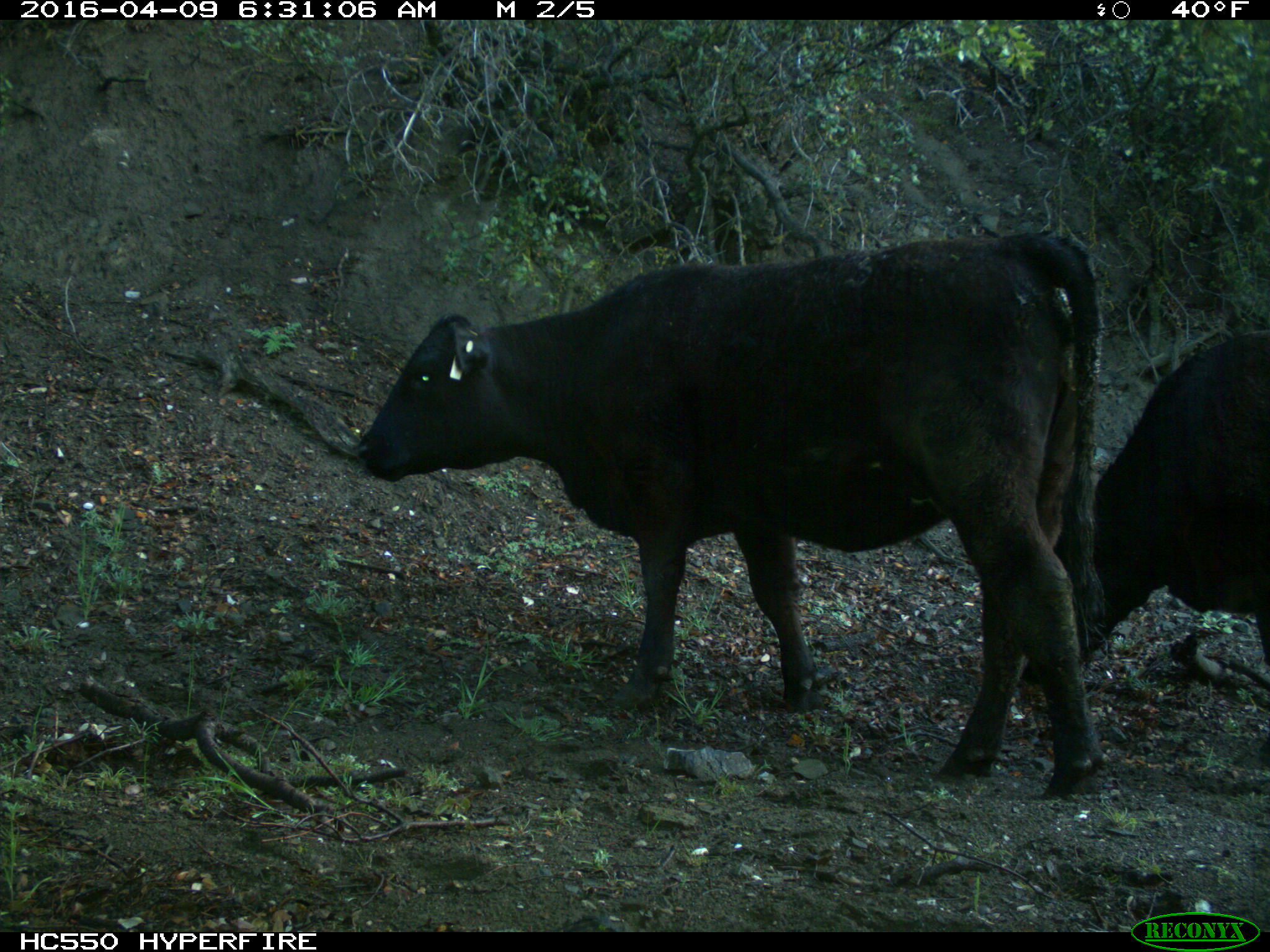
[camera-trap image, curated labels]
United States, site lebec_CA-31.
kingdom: Animalia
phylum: Chordata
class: Mammalia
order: Artiodactyla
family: Bovidae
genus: Bos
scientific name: Bos taurus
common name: domestic cow